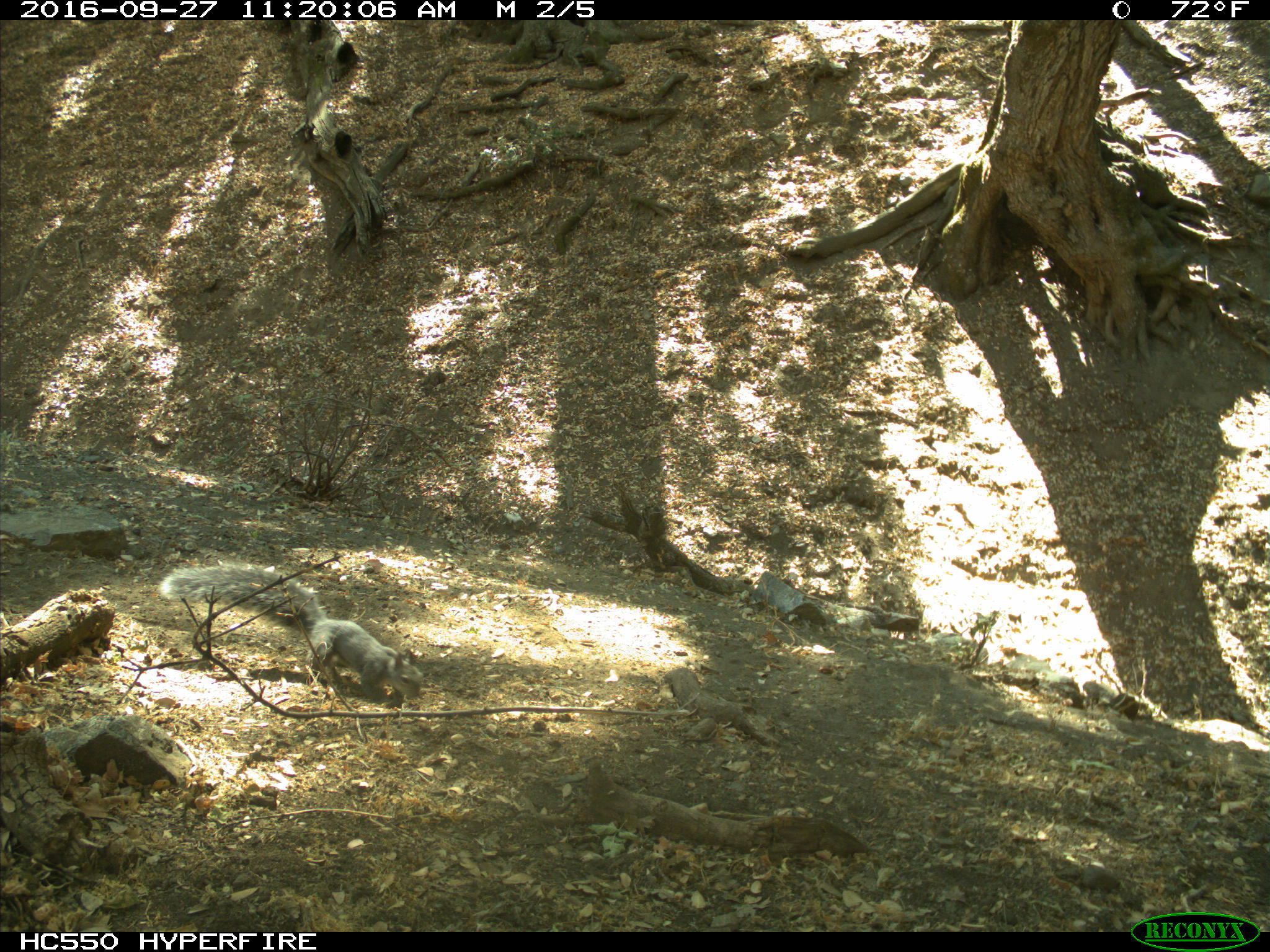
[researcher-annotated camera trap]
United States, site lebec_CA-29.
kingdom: Animalia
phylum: Chordata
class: Mammalia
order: Rodentia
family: Sciuridae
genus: Sciurus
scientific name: Sciurus carolinensis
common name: eastern gray squirrel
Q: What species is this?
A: Sciurus carolinensis (eastern gray squirrel).